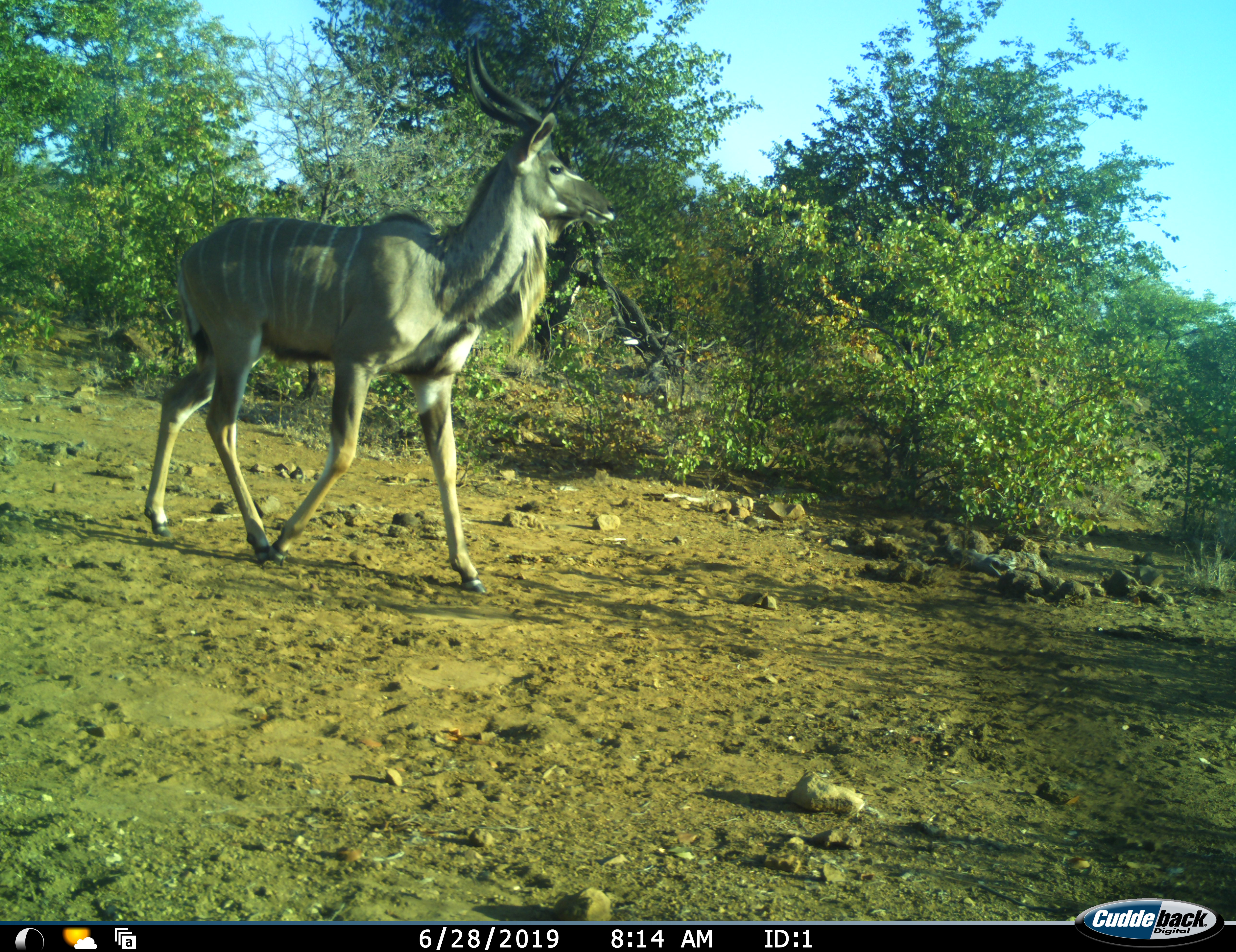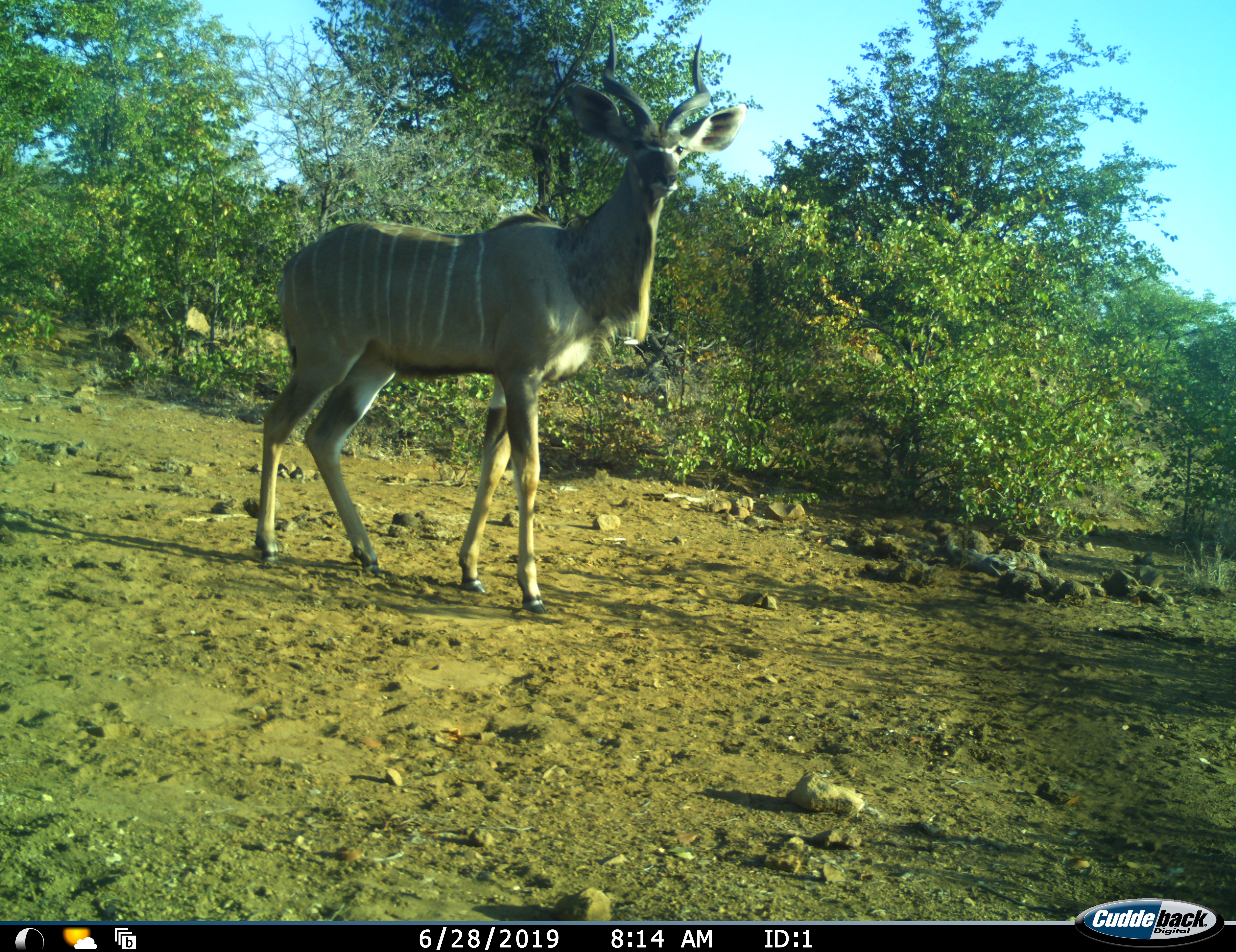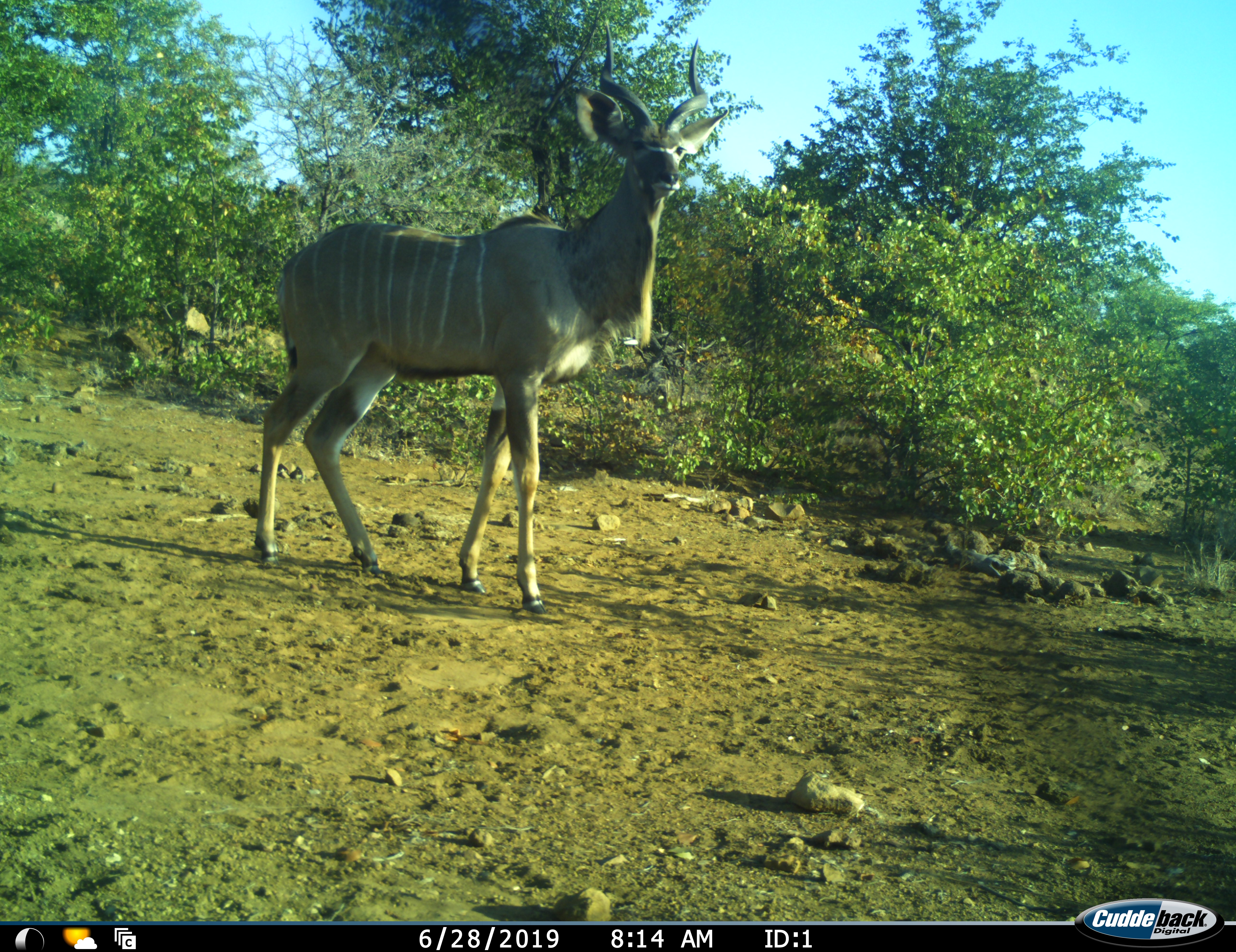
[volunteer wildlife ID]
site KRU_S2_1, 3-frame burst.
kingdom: Animalia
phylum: Chordata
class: Mammalia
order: Artiodactyla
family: Bovidae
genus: Tragelaphus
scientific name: Tragelaphus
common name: kudu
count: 1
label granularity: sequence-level